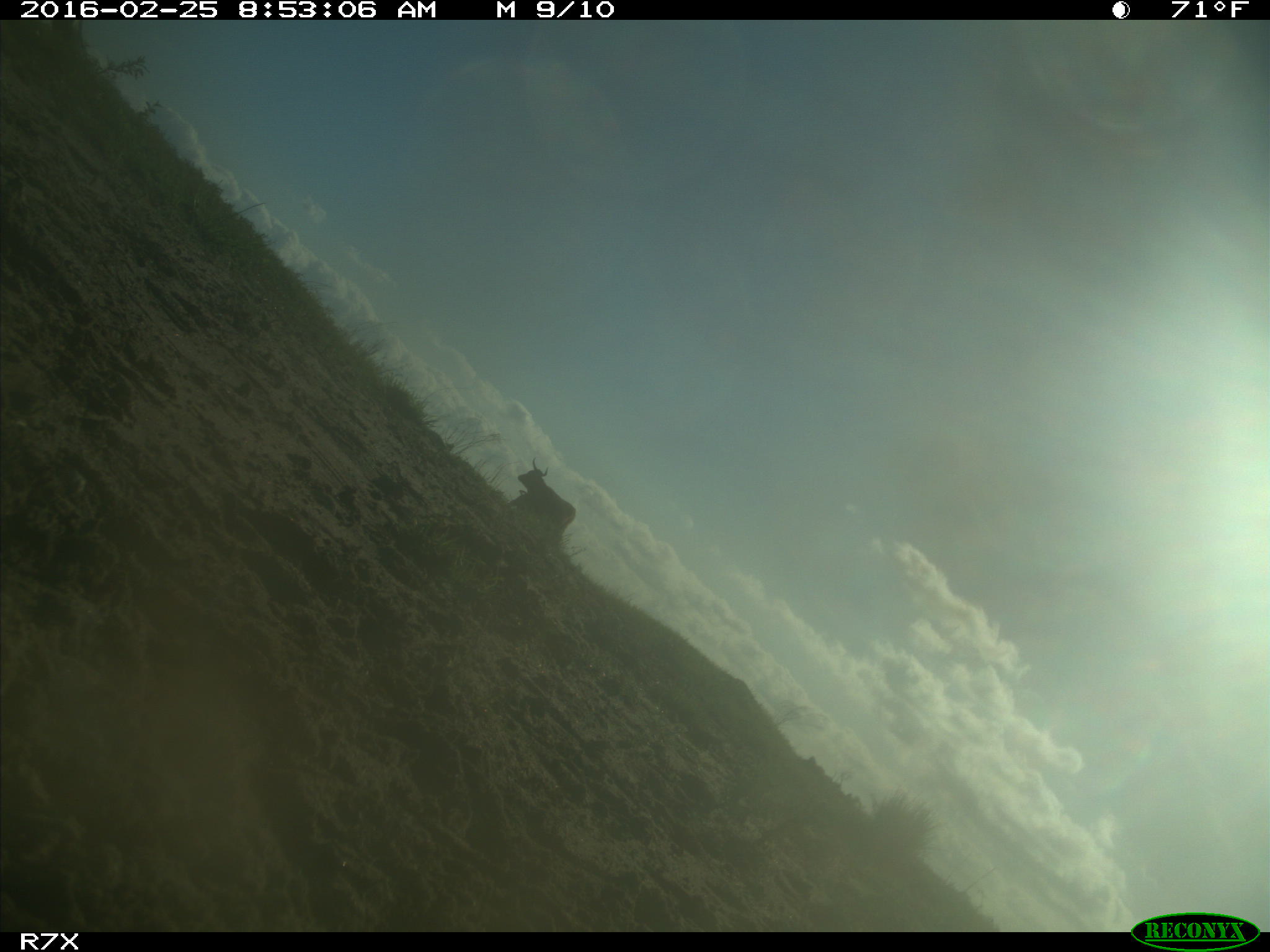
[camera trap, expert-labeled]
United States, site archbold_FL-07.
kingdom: Animalia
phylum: Chordata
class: Mammalia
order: Artiodactyla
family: Bovidae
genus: Bos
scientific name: Bos taurus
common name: domestic cow